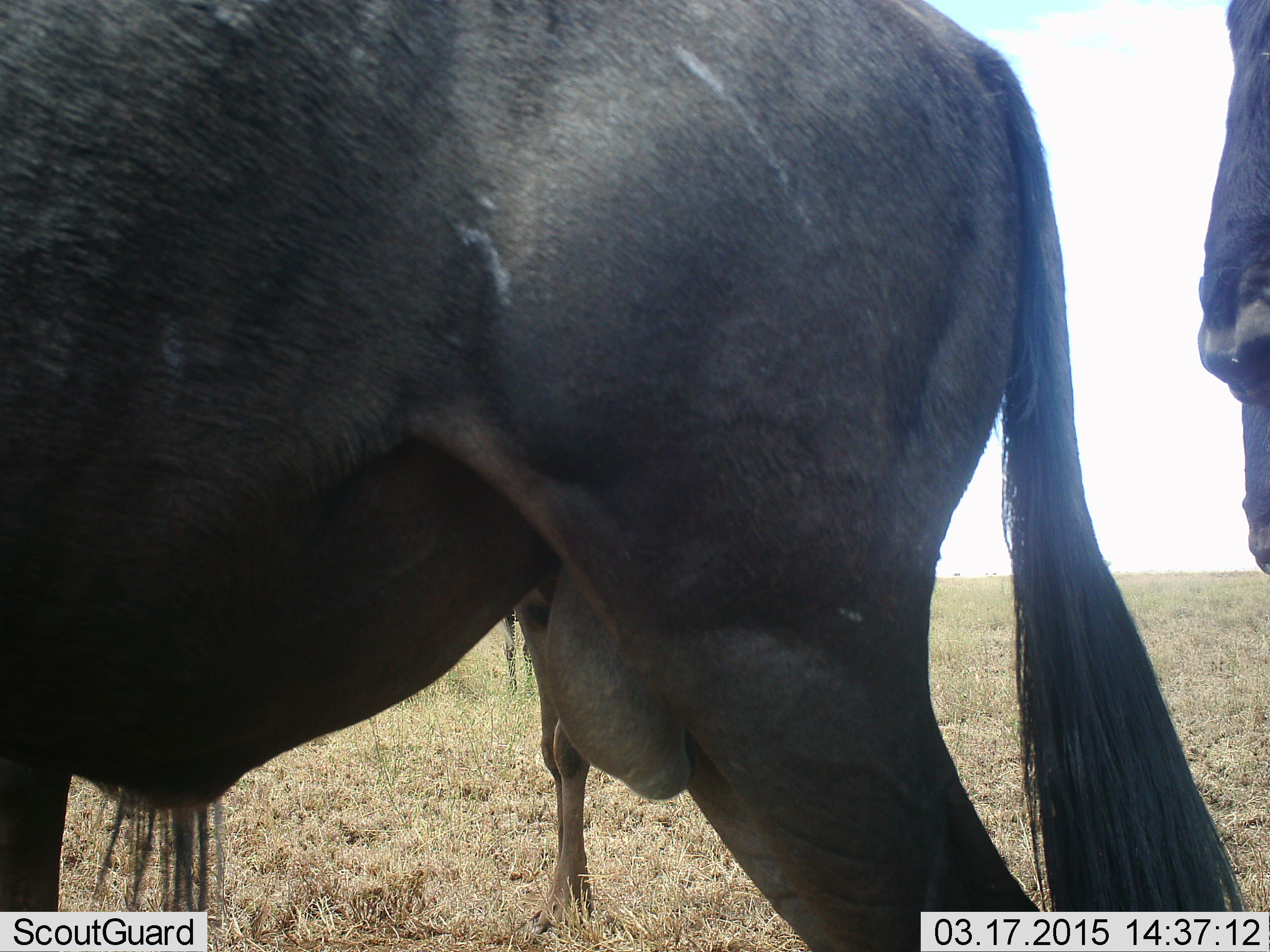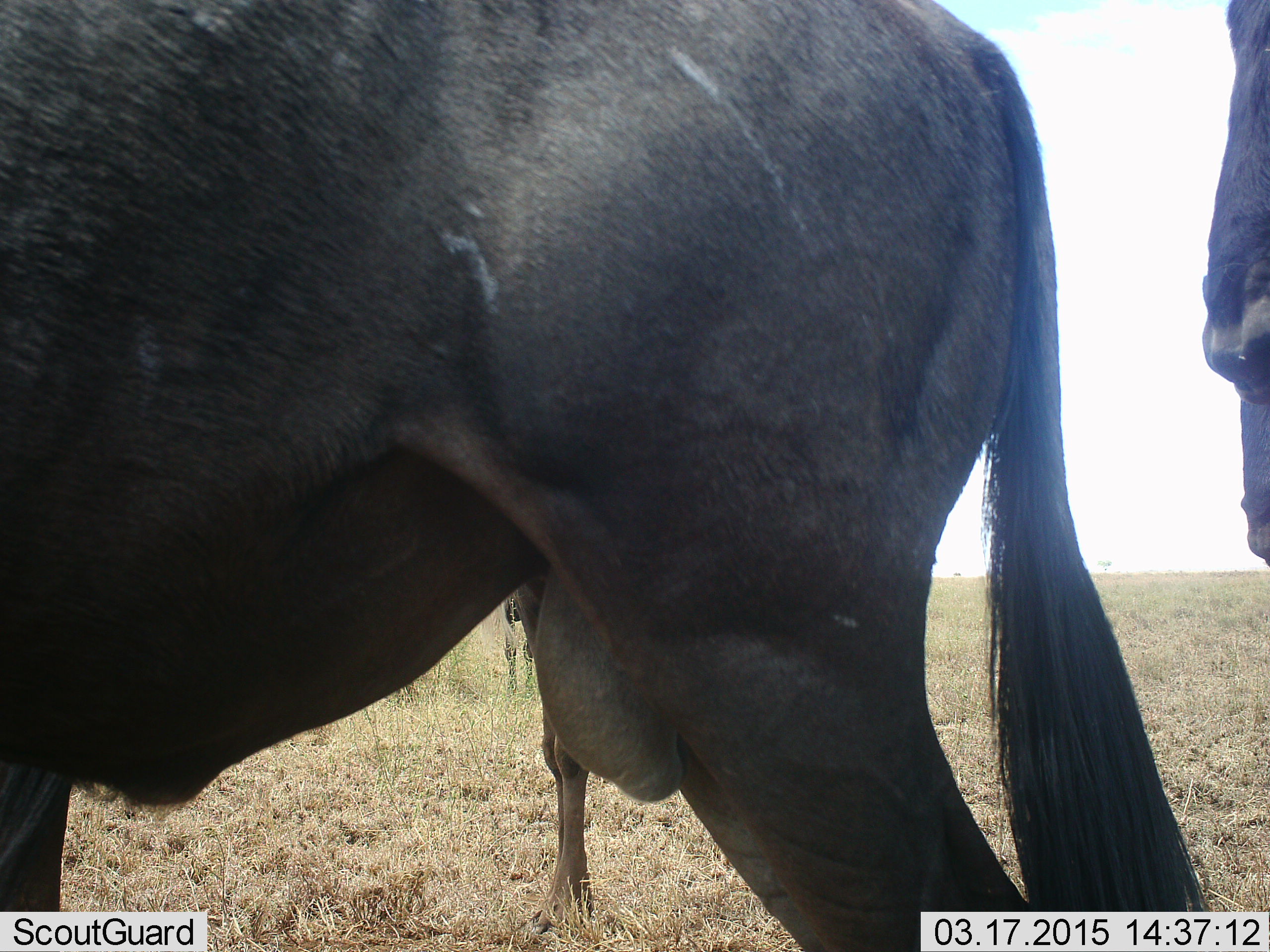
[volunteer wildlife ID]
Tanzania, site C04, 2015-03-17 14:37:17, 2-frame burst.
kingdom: Animalia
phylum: Chordata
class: Mammalia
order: Artiodactyla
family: Bovidae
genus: Connochaetes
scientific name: Connochaetes taurinus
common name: blue wildebeest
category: wildebeest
Wildebeest (blue wildebeest) (Connochaetes taurinus), count 4. Behavior (volunteer vote fractions): standing 100%, resting 0%, moving 0%, interacting 0%. Young present (vote fraction): 10%. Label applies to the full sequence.